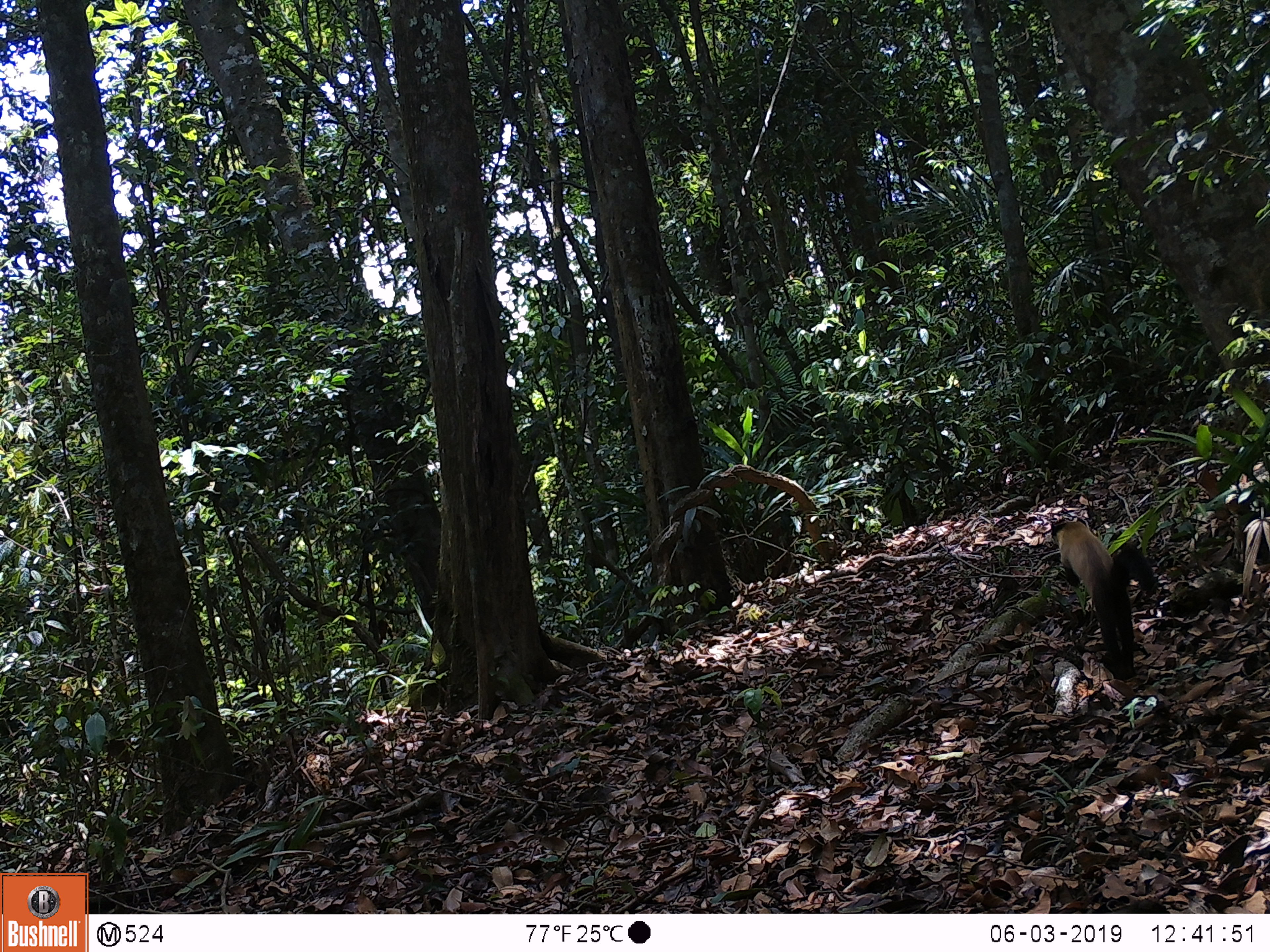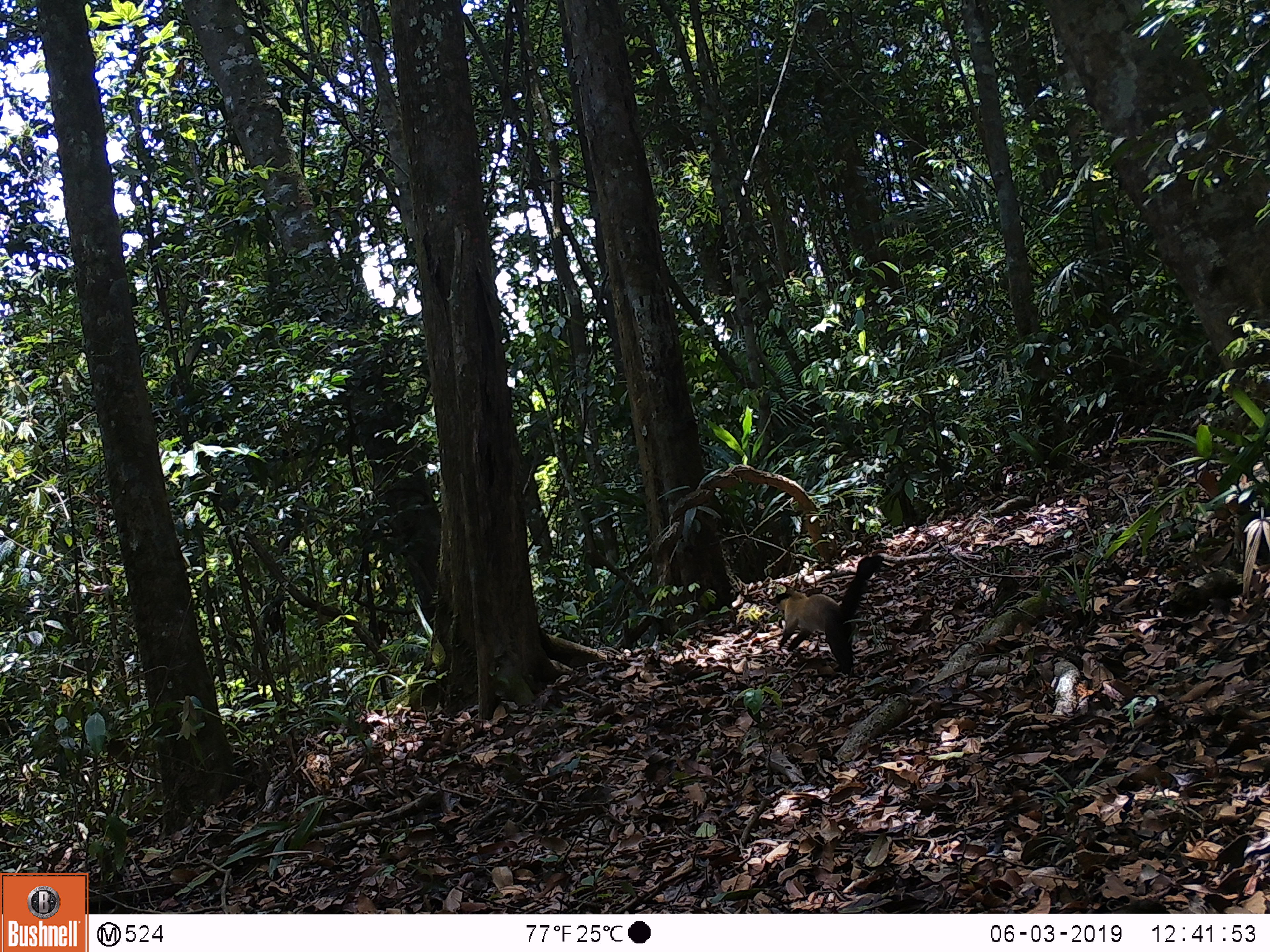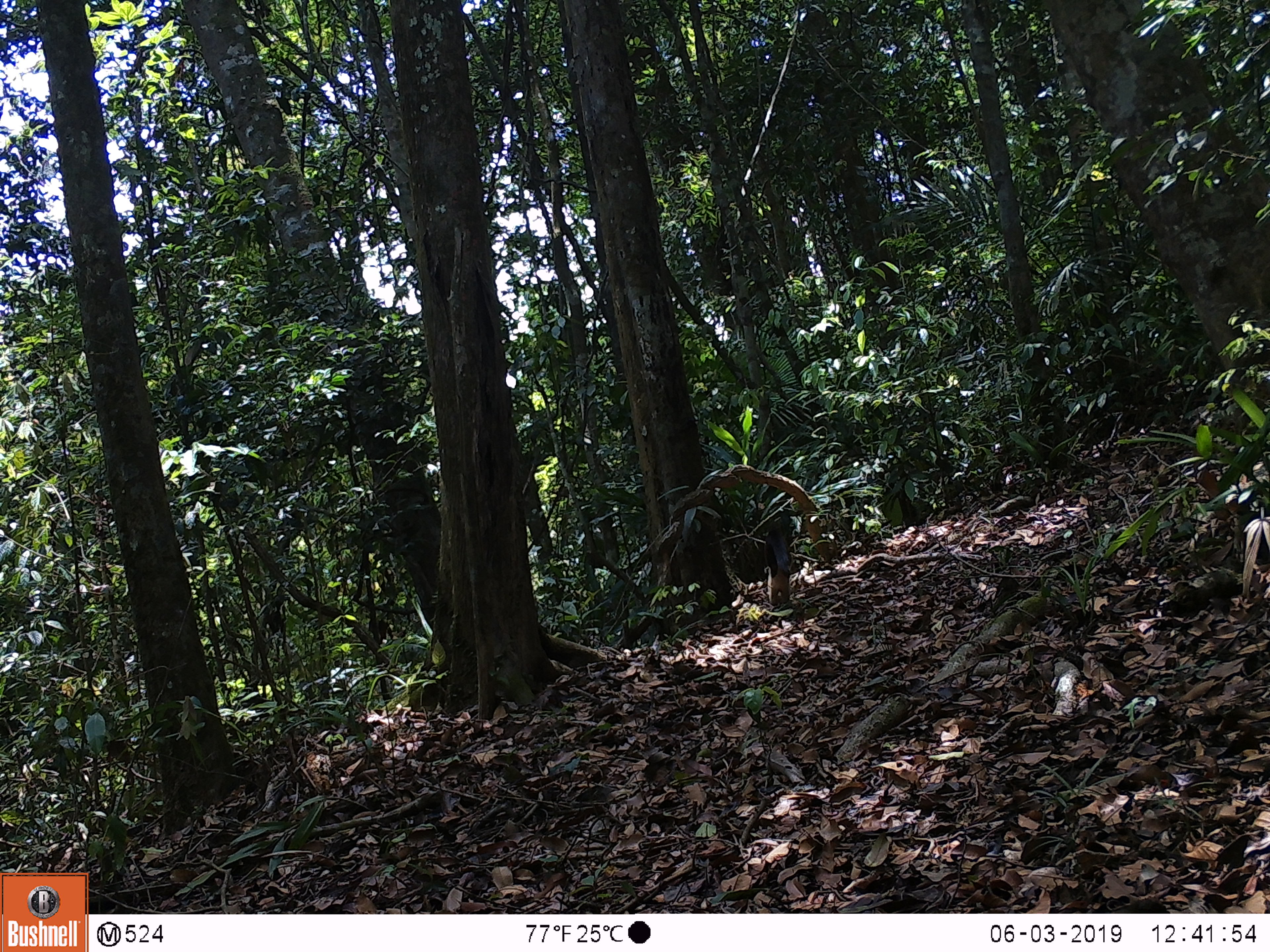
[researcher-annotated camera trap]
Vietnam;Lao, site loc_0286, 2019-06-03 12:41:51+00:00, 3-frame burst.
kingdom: Animalia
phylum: Chordata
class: Mammalia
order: Carnivora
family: Mustelidae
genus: Martes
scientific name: Martes flavigula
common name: yellow-throated marten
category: yellow throated marten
Yellow throated marten (yellow-throated marten) (Martes flavigula). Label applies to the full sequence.